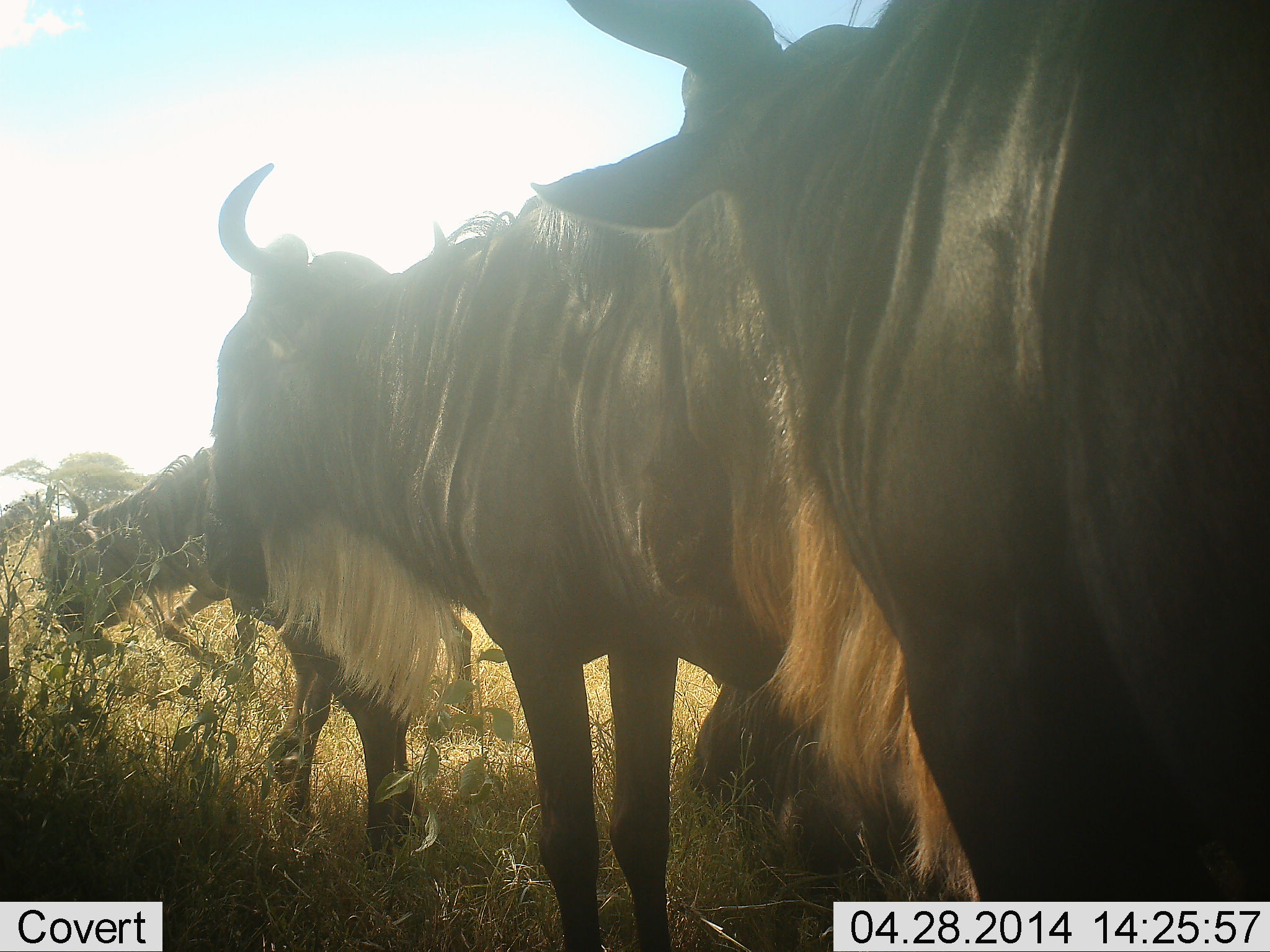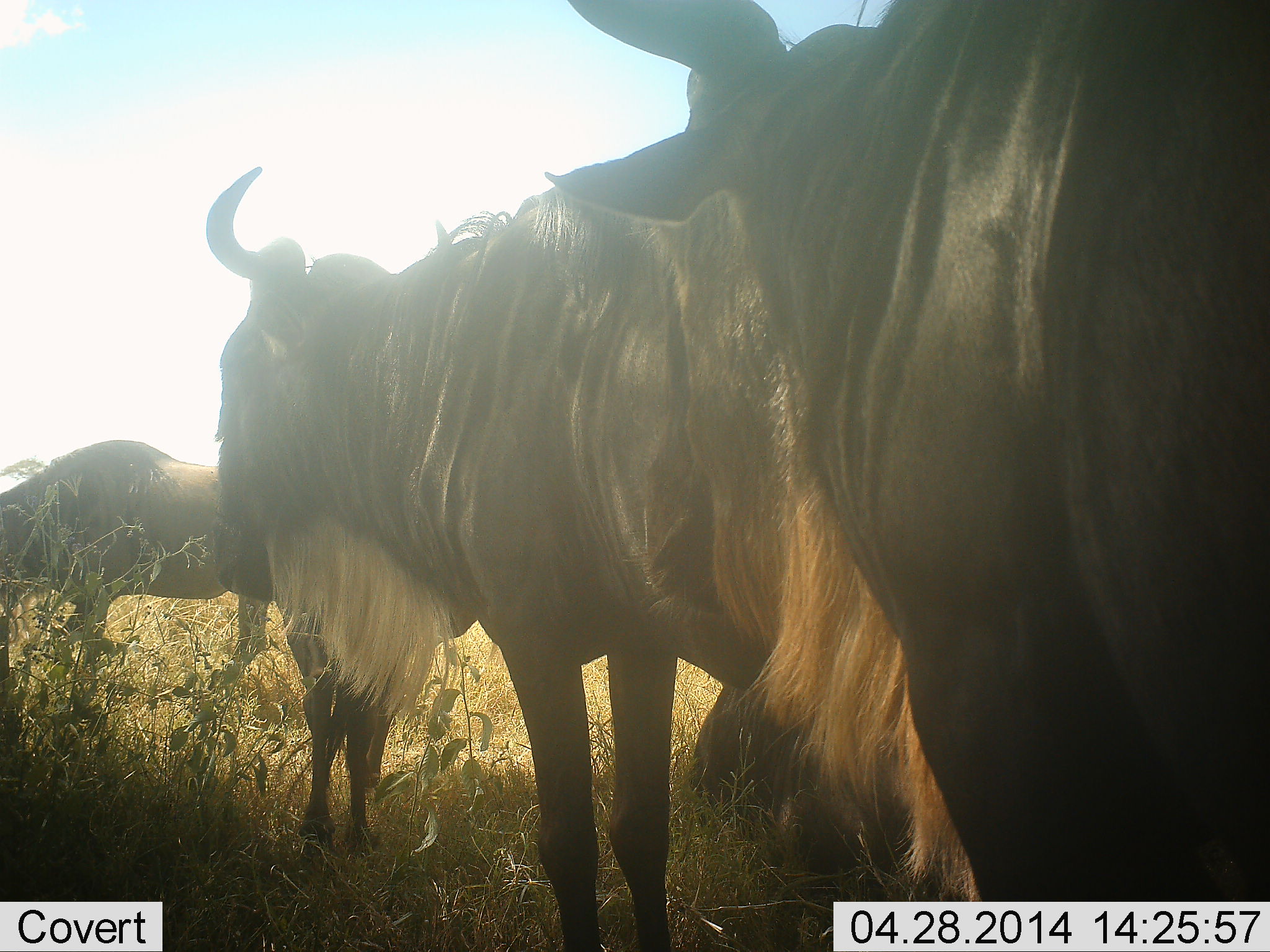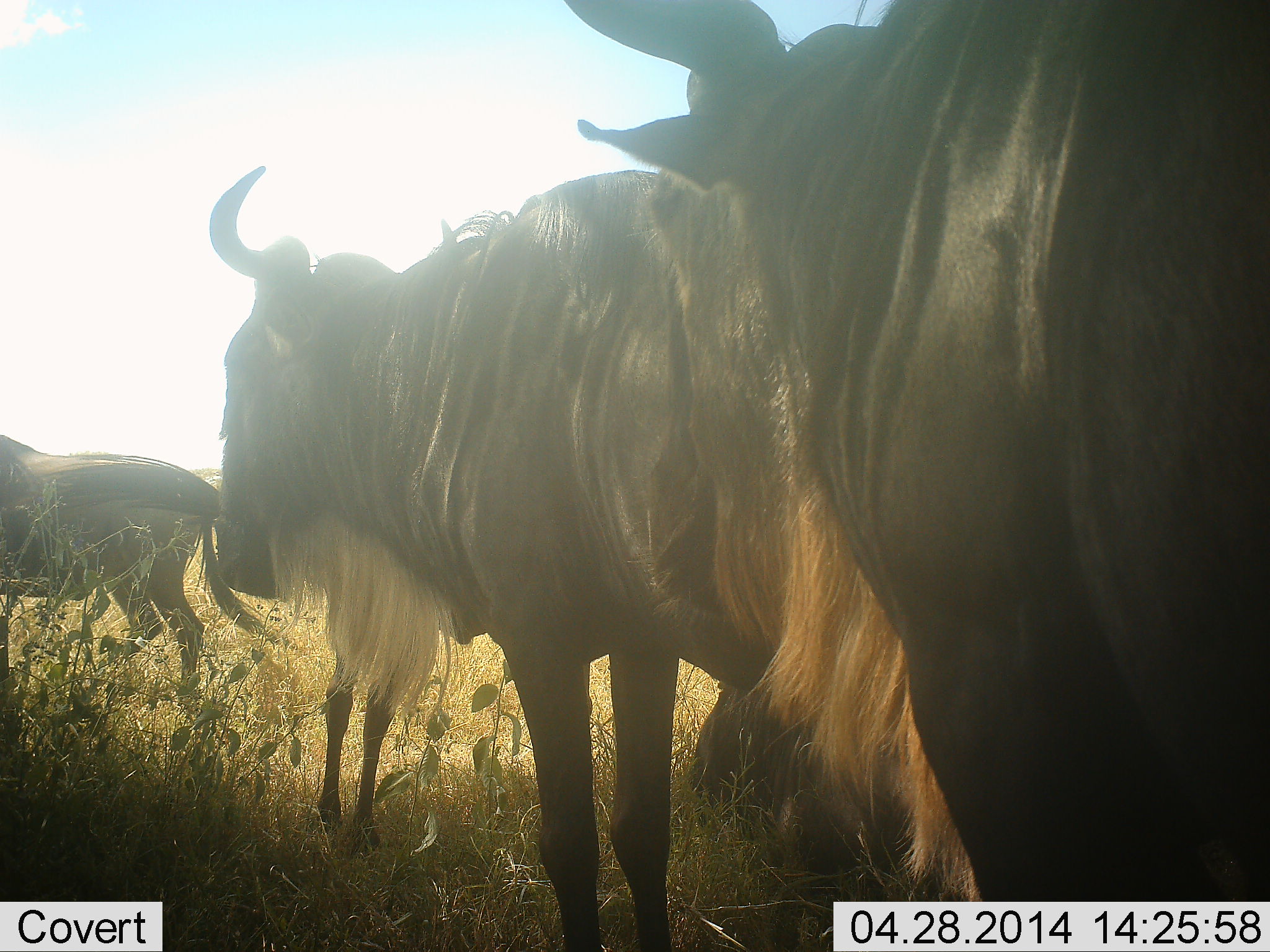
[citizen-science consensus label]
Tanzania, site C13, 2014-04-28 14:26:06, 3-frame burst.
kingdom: Animalia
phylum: Chordata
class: Mammalia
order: Artiodactyla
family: Bovidae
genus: Connochaetes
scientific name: Connochaetes taurinus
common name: blue wildebeest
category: wildebeest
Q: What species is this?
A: Wildebeest (blue wildebeest) (Connochaetes taurinus).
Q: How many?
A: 4.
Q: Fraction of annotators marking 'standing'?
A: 80%.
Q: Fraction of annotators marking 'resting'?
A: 40%.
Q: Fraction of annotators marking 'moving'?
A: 50%.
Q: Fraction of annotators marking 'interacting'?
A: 0%.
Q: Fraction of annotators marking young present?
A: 10%.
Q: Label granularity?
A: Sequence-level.